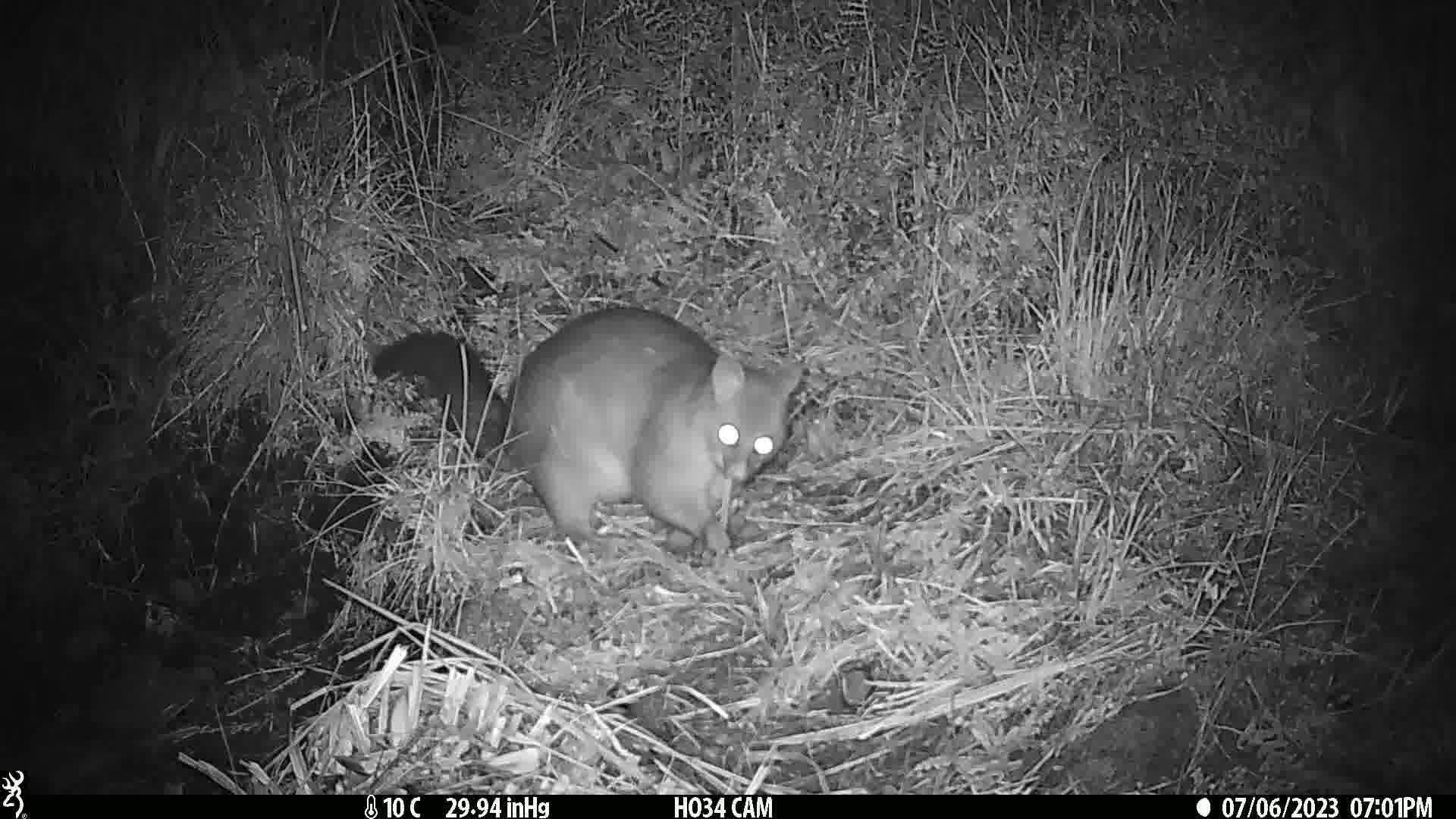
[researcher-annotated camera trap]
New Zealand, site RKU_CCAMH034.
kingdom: Animalia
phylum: Chordata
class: Mammalia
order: Diprotodontia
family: Phalangeridae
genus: Trichosurus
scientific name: Trichosurus vulpecula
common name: common brushtail possum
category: possum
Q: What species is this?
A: Possum (common brushtail possum) (Trichosurus vulpecula).